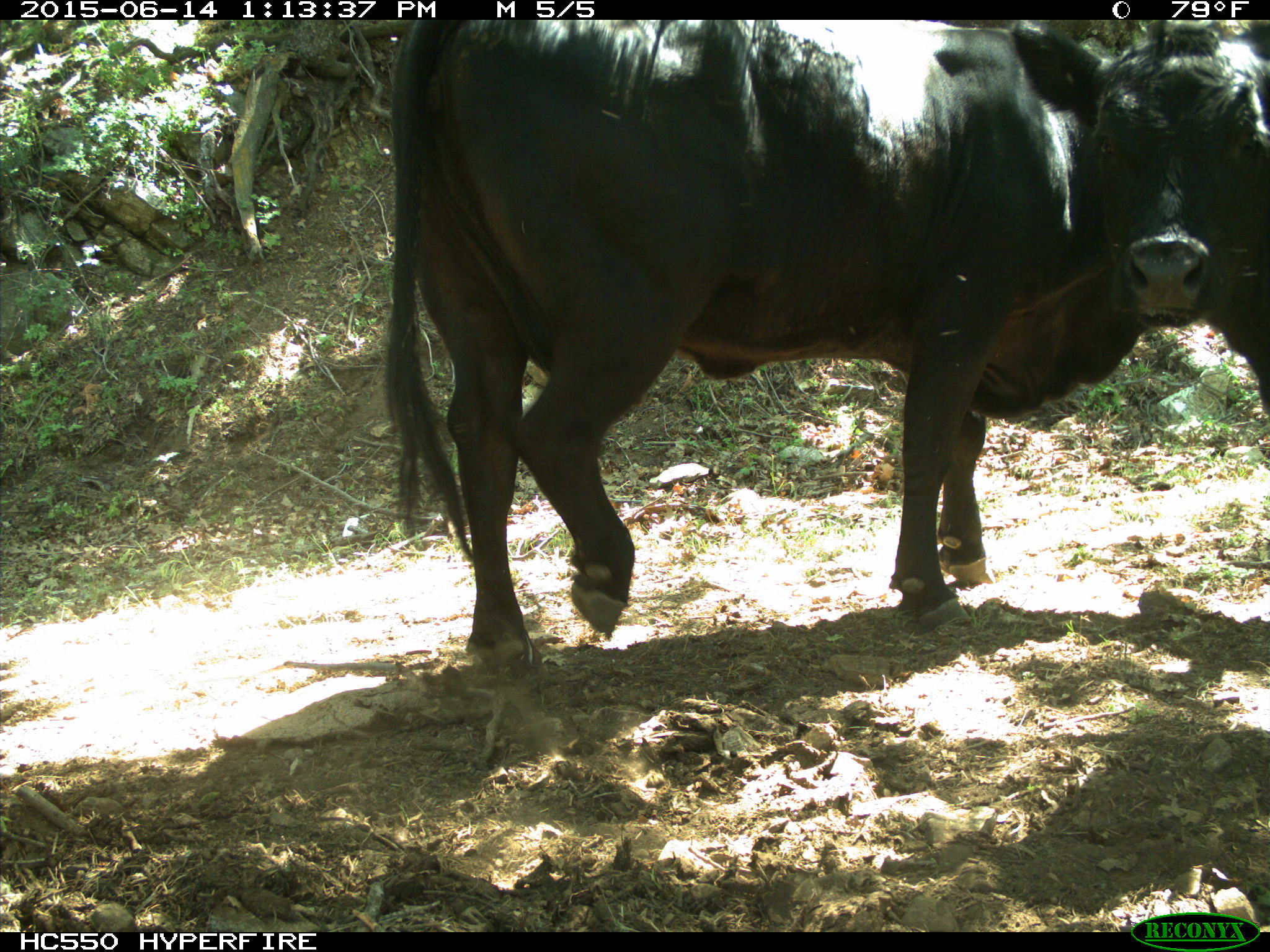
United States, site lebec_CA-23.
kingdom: Animalia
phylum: Chordata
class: Mammalia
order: Artiodactyla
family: Bovidae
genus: Bos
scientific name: Bos taurus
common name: domestic cow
Bos taurus (domestic cow).